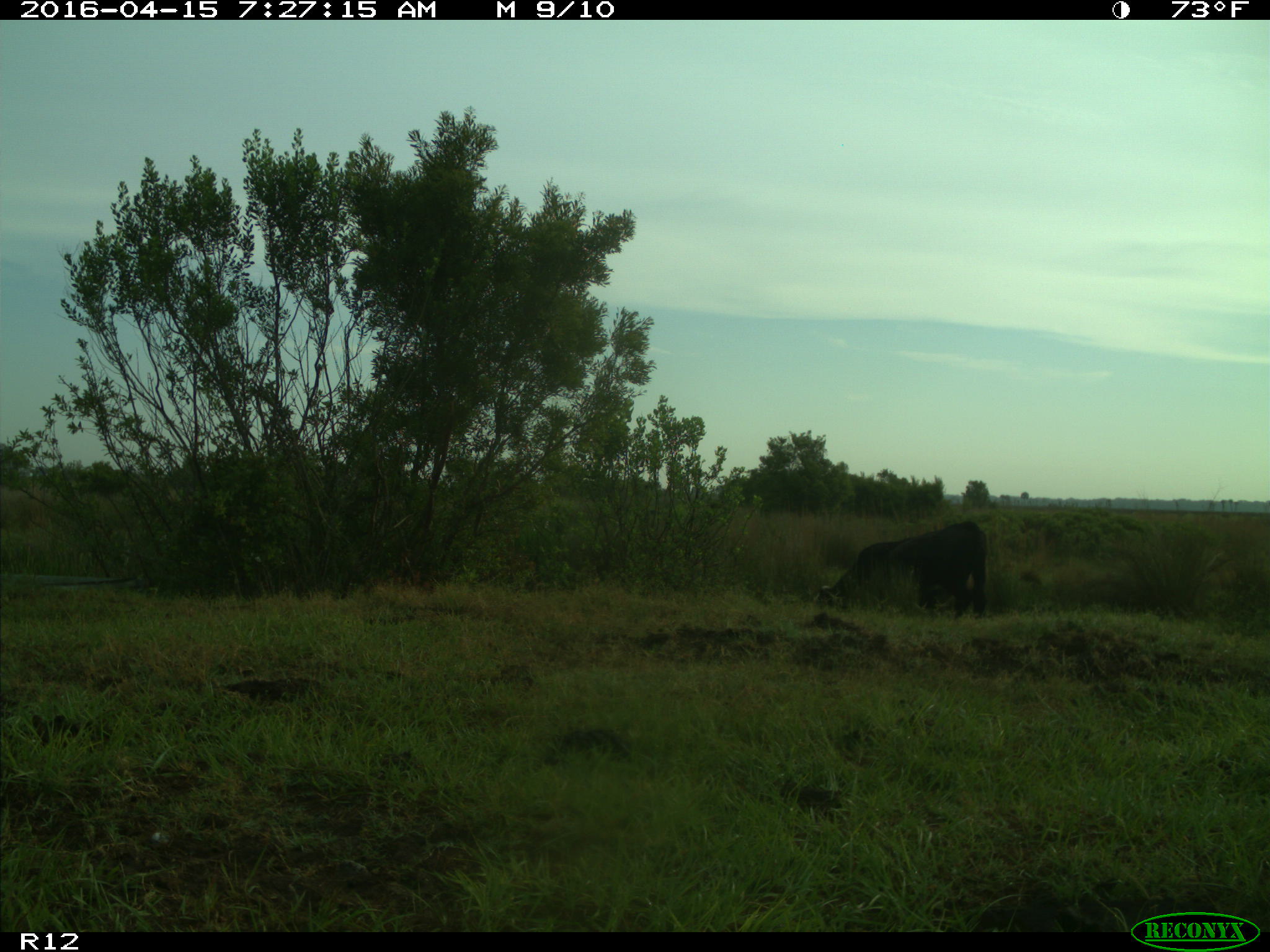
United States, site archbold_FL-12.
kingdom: Animalia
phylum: Chordata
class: Mammalia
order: Artiodactyla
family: Bovidae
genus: Bos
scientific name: Bos taurus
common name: domestic cow